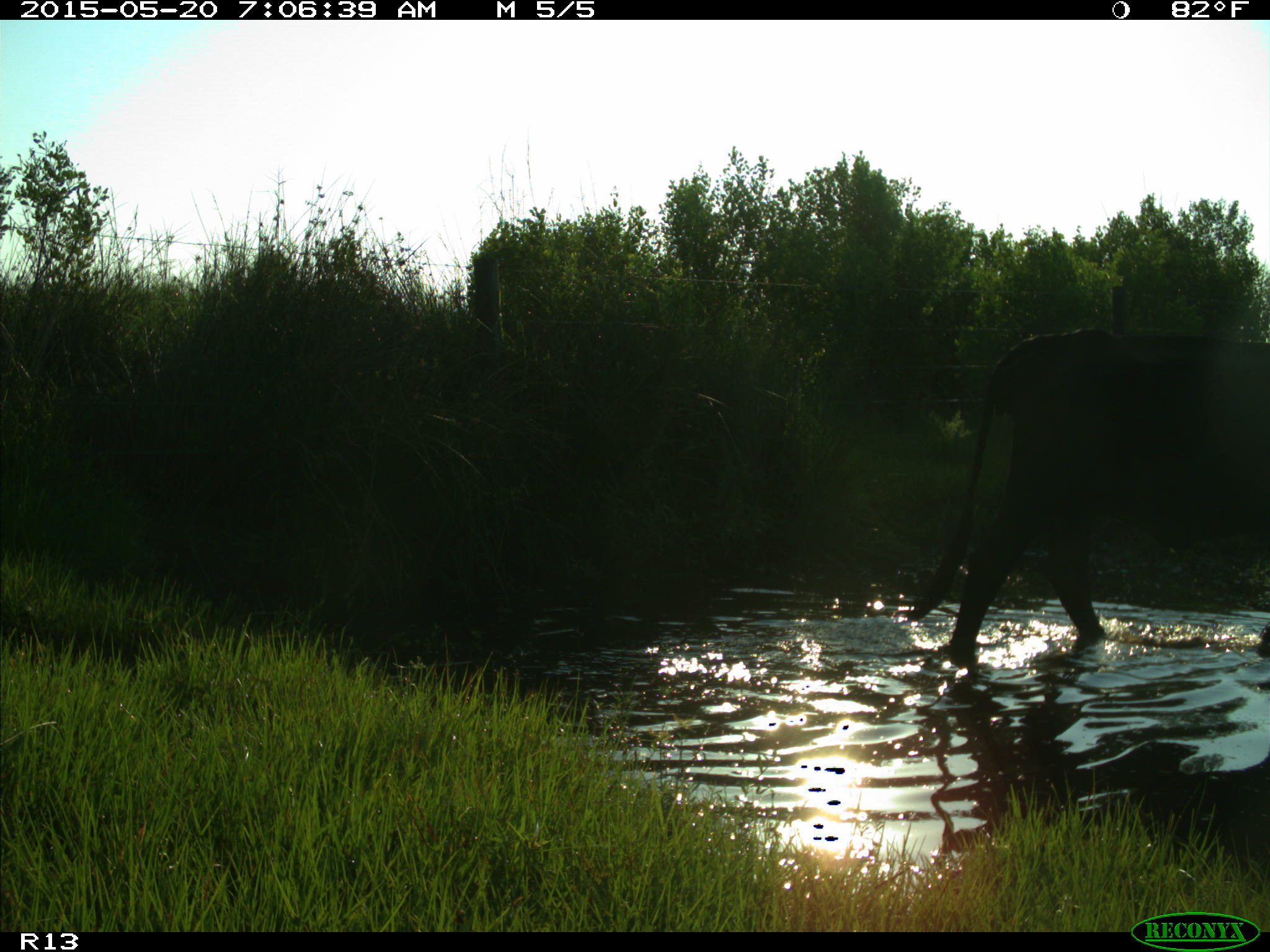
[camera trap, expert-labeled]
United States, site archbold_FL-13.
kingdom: Animalia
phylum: Chordata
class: Mammalia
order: Artiodactyla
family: Bovidae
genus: Bos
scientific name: Bos taurus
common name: domestic cow